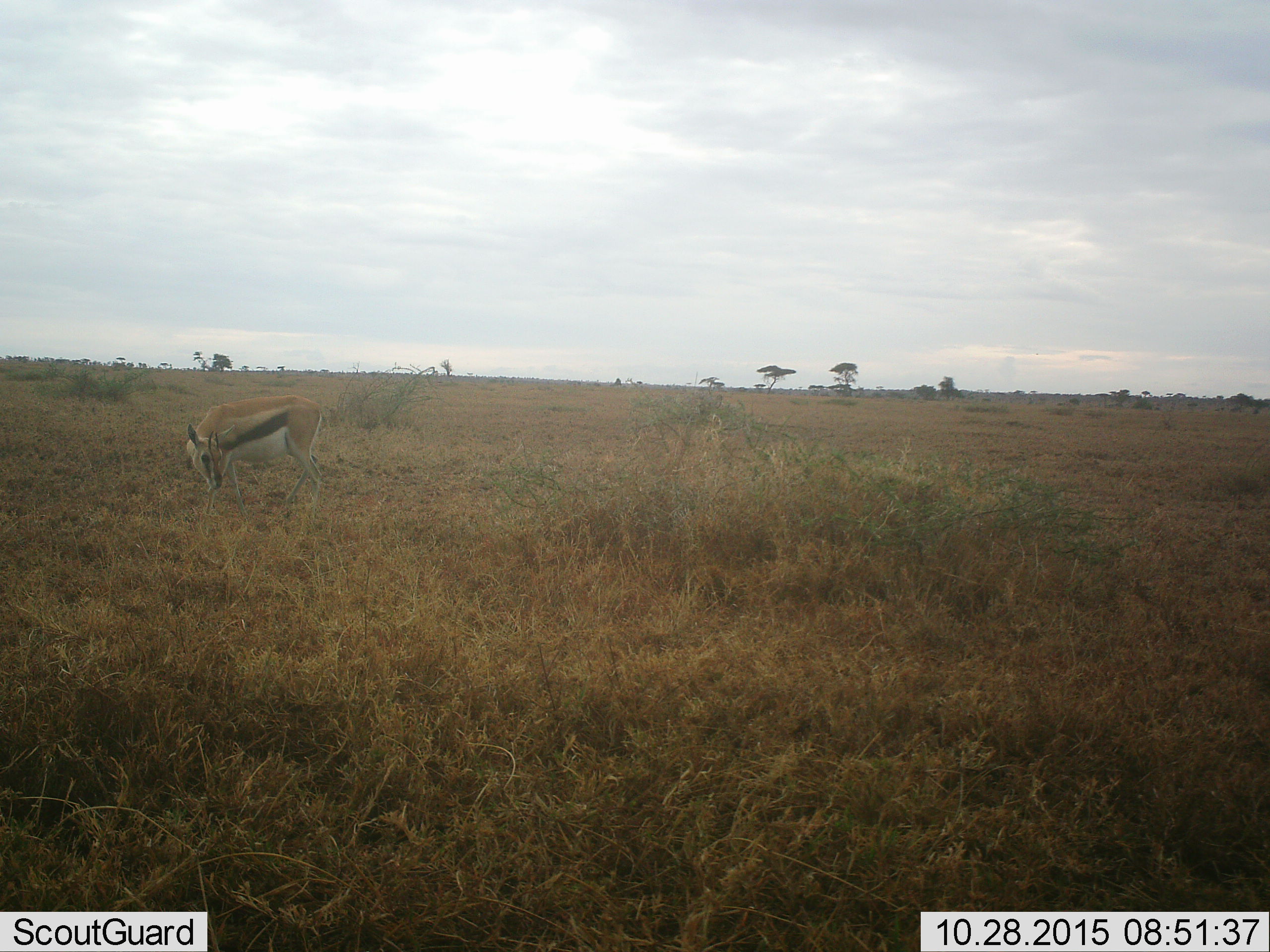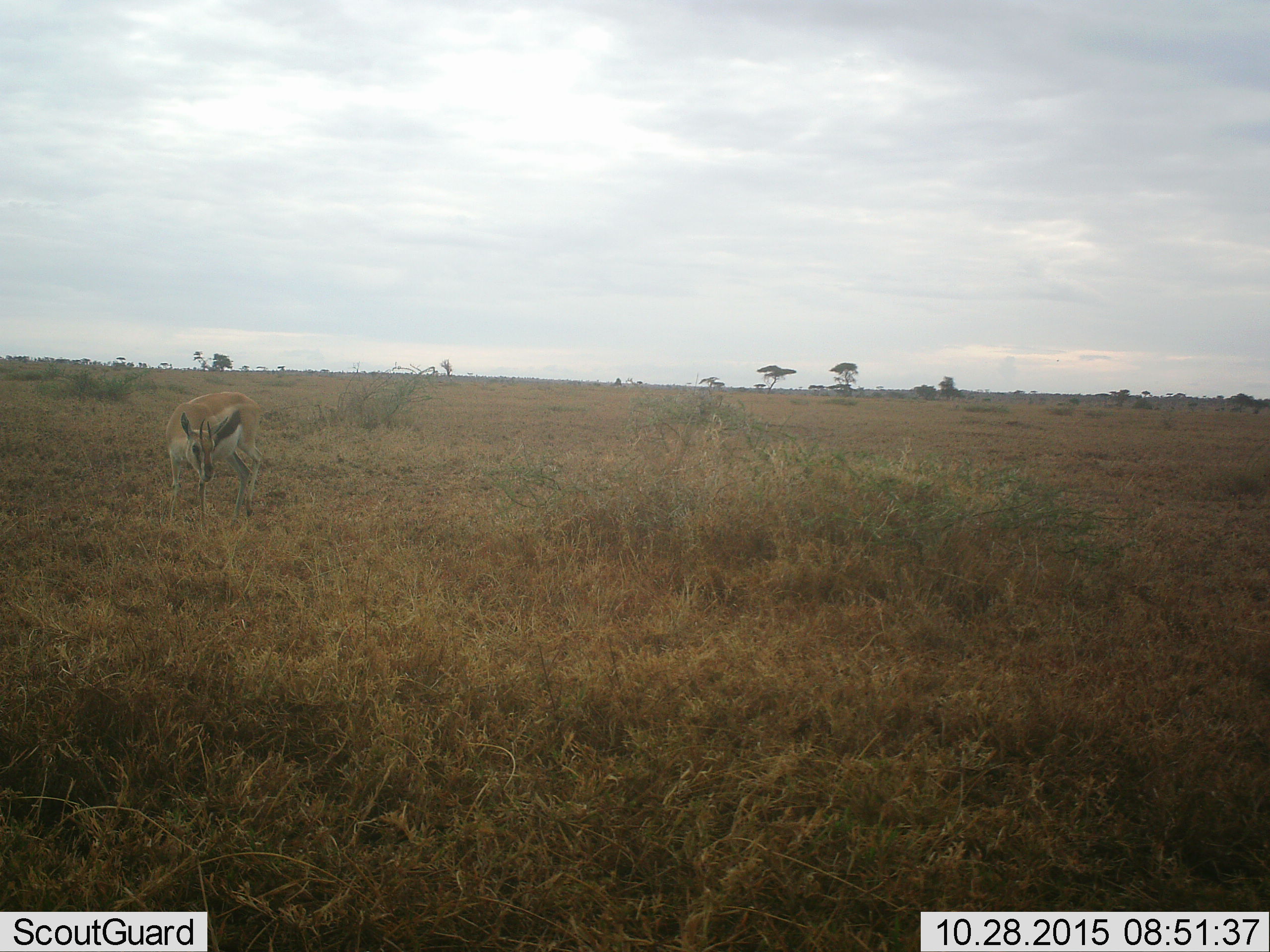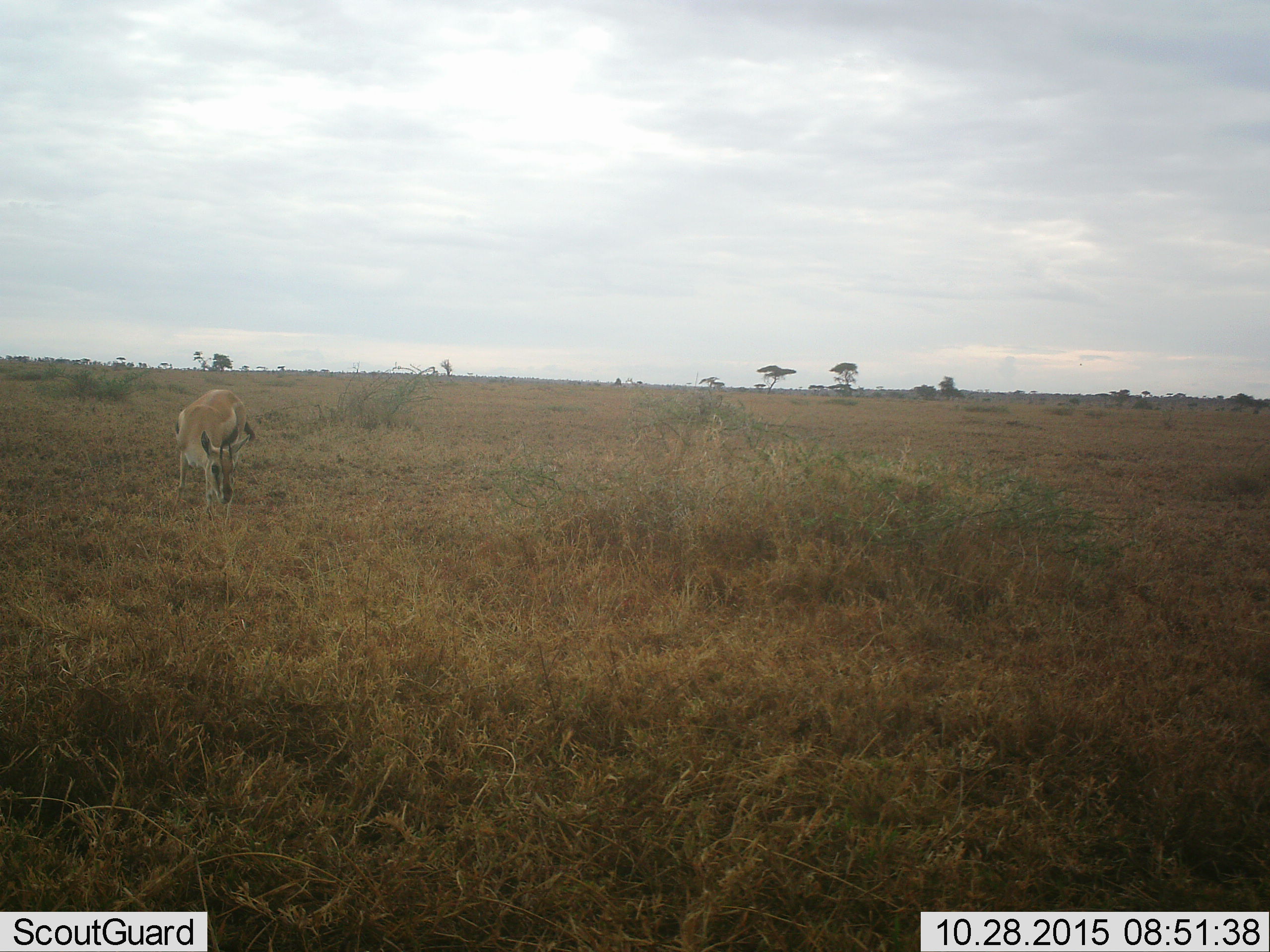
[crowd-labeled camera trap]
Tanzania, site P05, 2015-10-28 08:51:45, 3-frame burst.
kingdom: Animalia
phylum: Chordata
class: Mammalia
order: Artiodactyla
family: Bovidae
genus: Eudorcas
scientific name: Eudorcas thomsonii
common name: thomson's gazelle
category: gazellethomsons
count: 1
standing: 22%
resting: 0%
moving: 33%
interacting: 0%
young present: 0%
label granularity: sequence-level